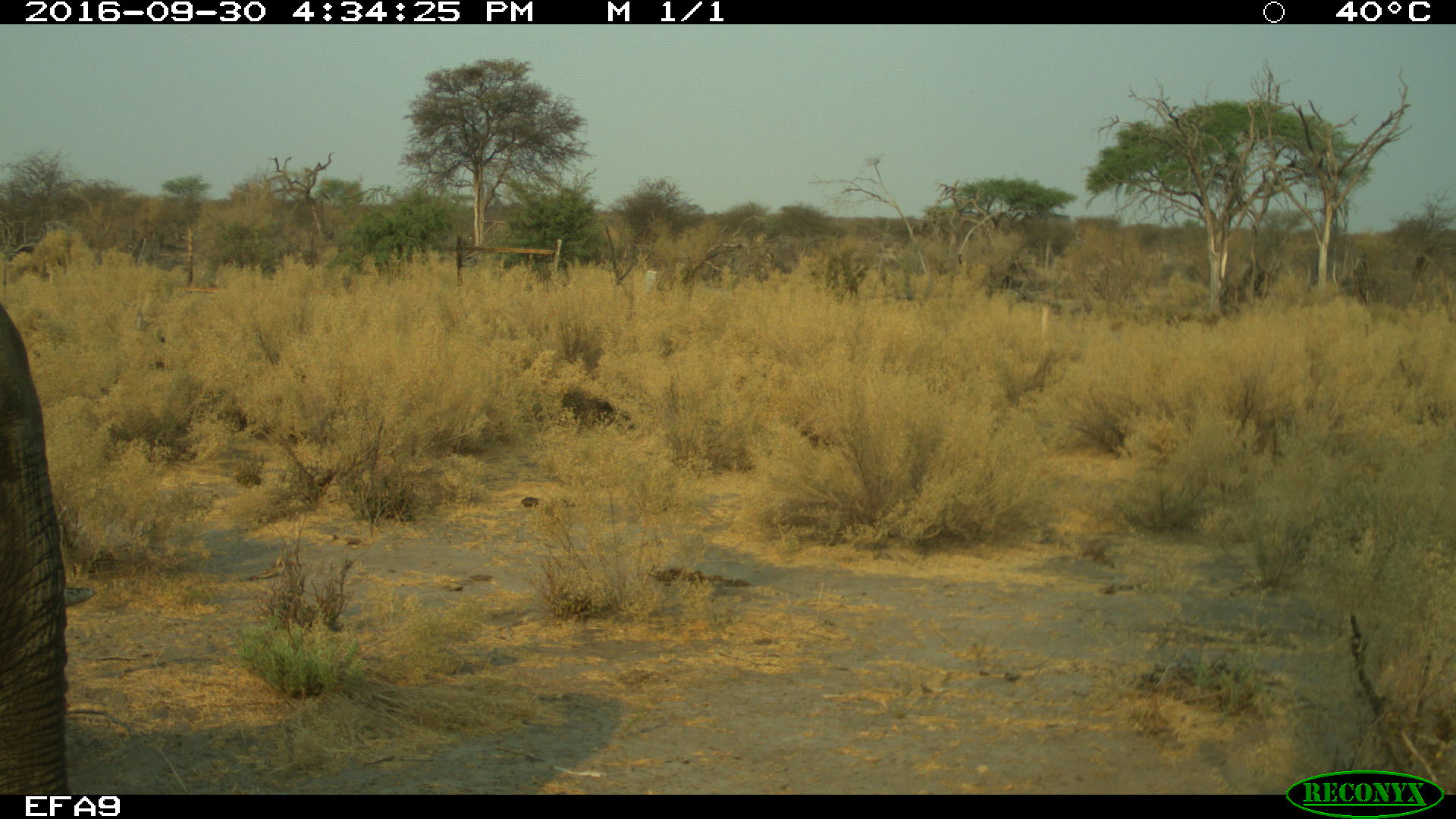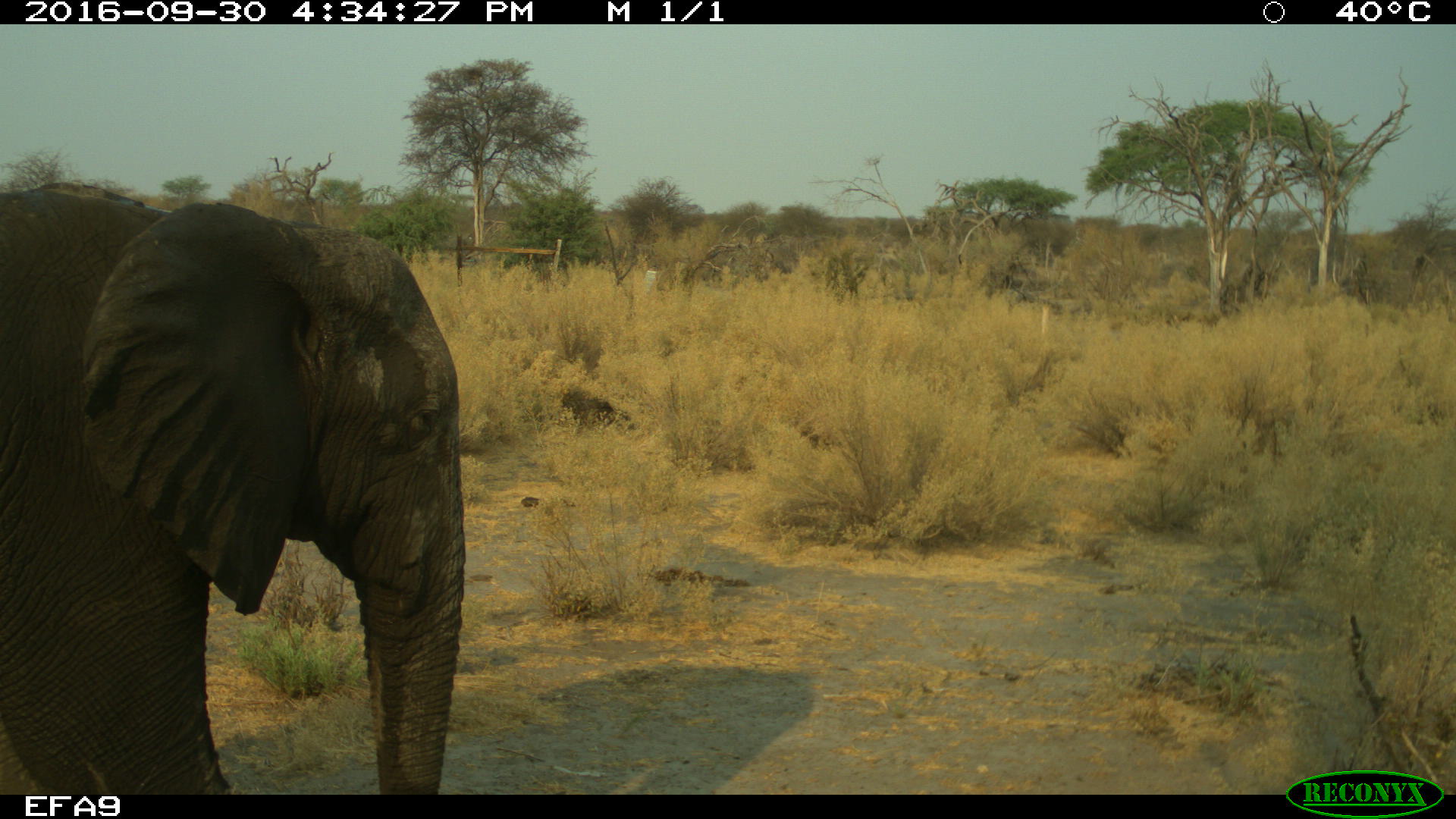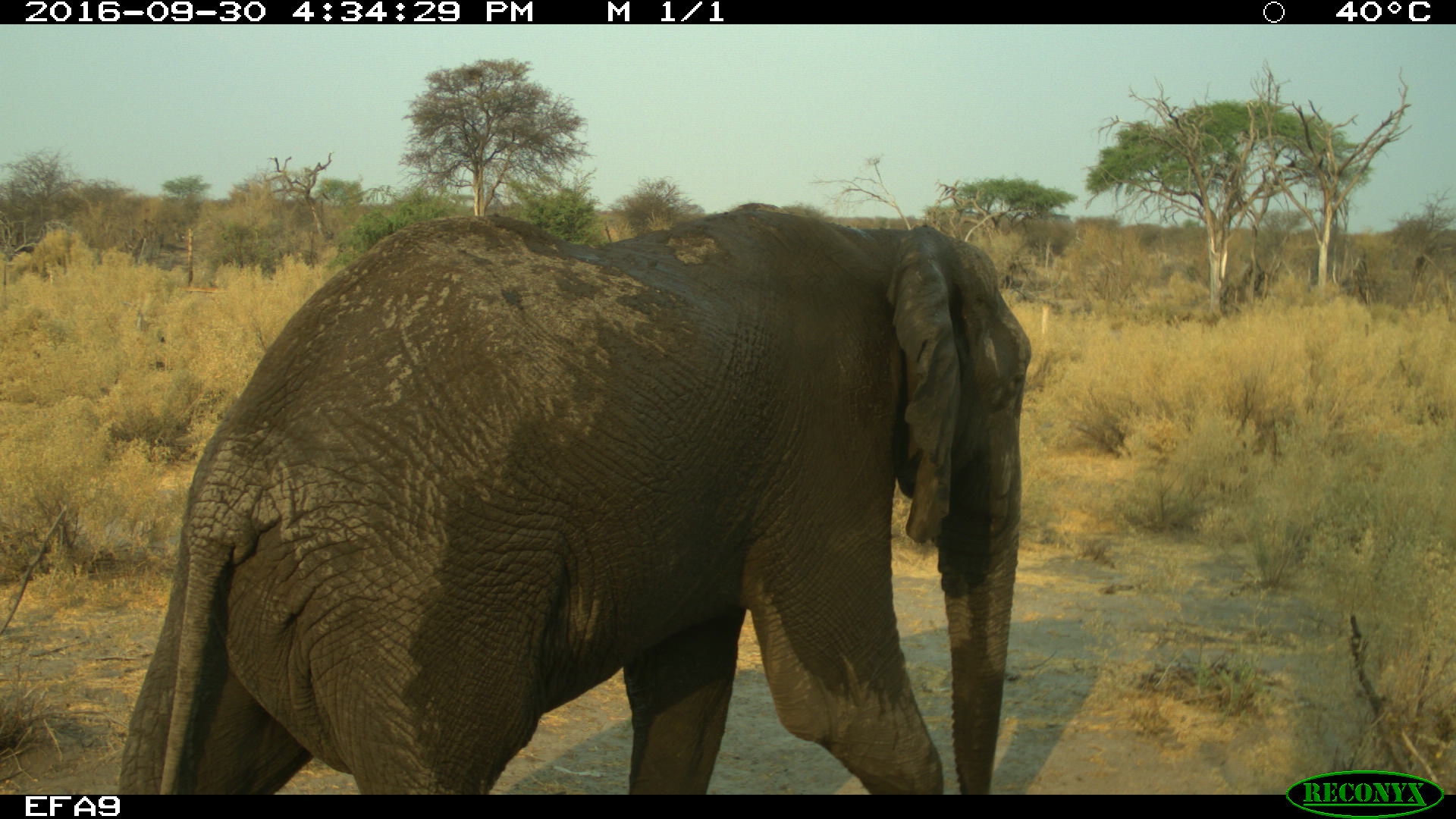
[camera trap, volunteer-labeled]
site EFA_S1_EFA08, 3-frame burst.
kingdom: Animalia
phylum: Chordata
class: Mammalia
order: Proboscidea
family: Elephantidae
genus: Loxodonta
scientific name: Loxodonta africana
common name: african bush elephant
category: elephant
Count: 1.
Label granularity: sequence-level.